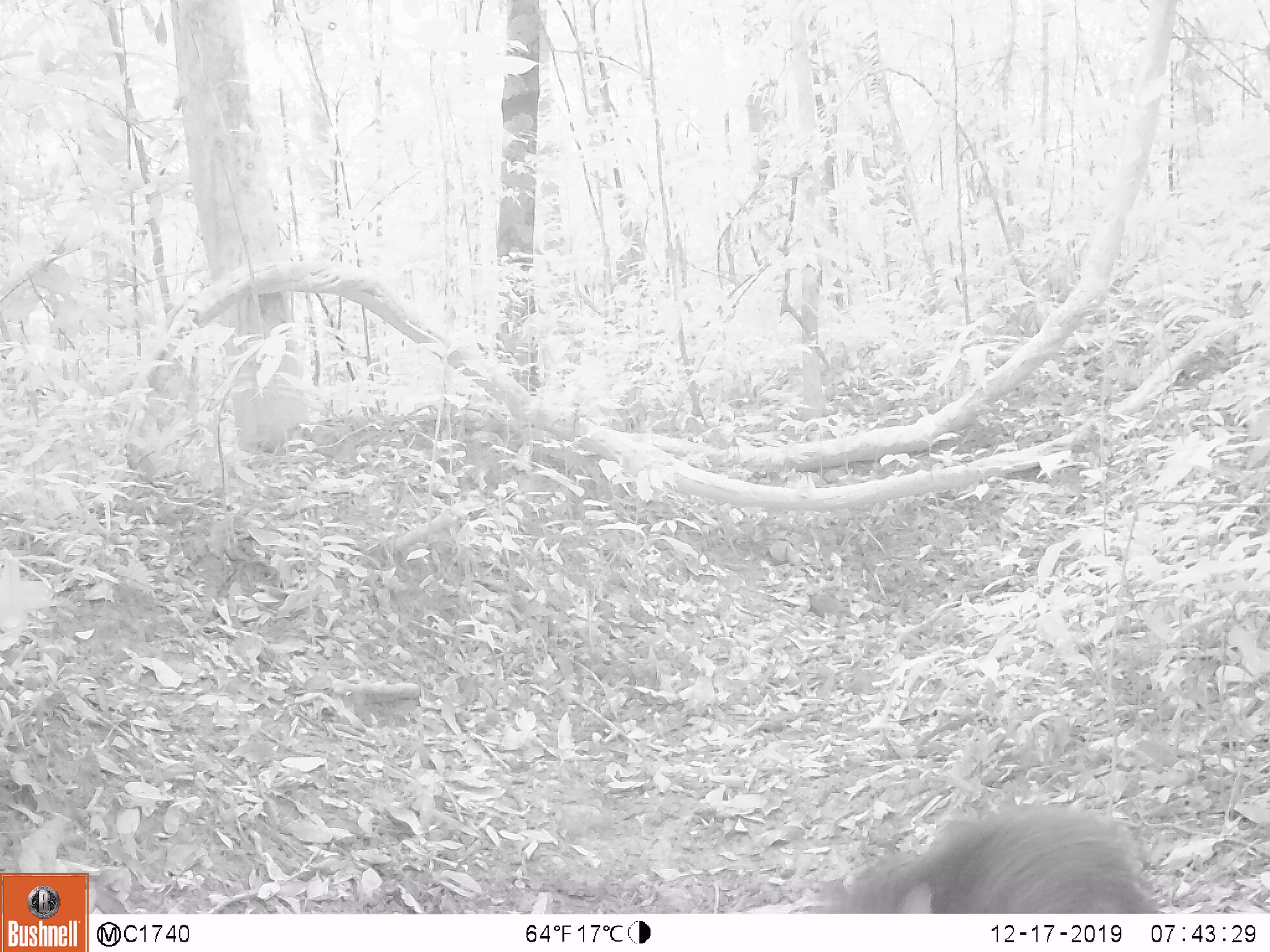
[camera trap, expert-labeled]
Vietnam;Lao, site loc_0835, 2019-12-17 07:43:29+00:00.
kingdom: Animalia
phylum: Chordata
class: Mammalia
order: Artiodactyla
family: Suidae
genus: Sus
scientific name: Sus scrofa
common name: eurasian wild pig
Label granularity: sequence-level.